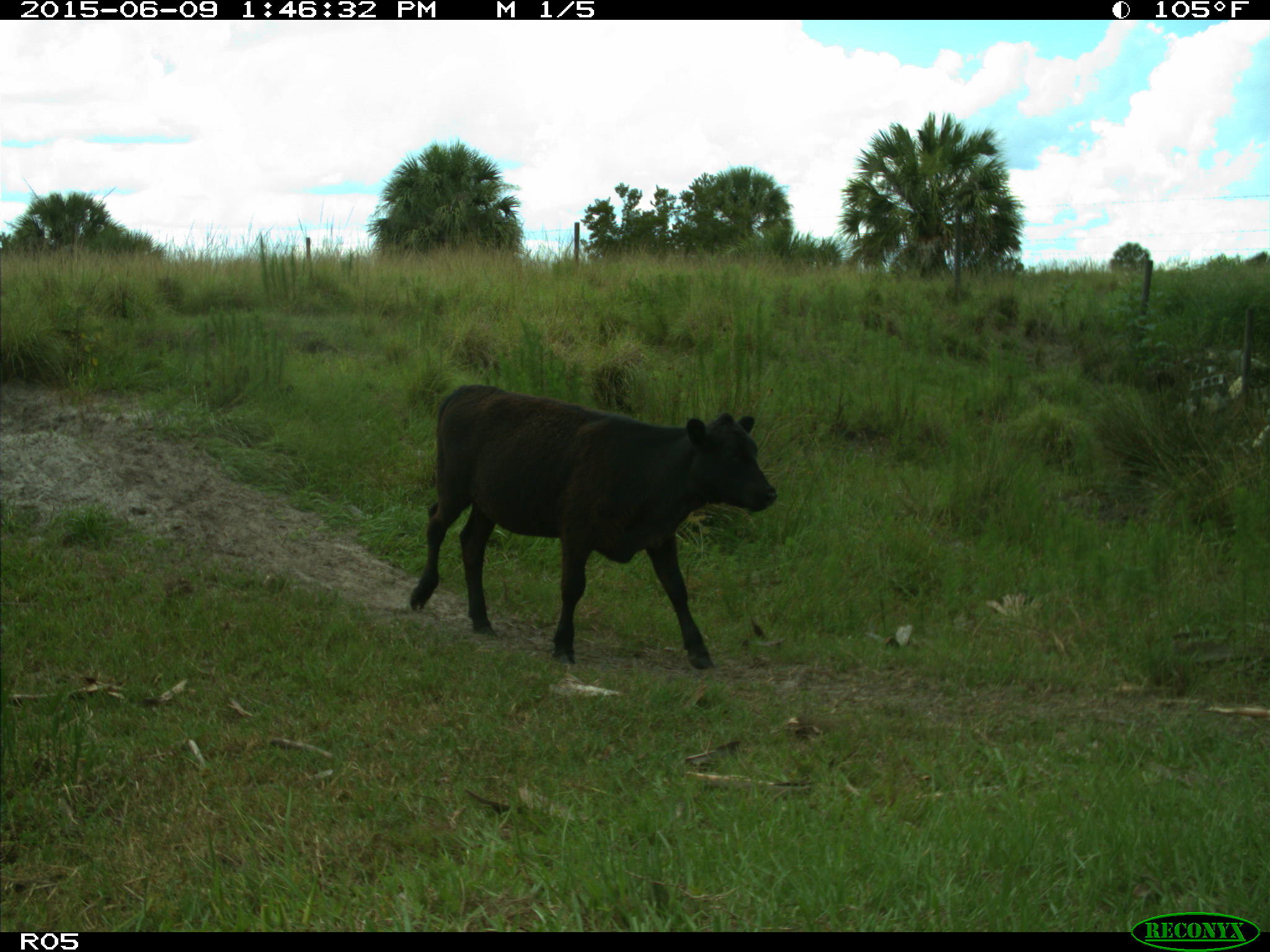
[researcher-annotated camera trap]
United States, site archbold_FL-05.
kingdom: Animalia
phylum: Chordata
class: Mammalia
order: Artiodactyla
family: Bovidae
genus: Bos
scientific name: Bos taurus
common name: domestic cow